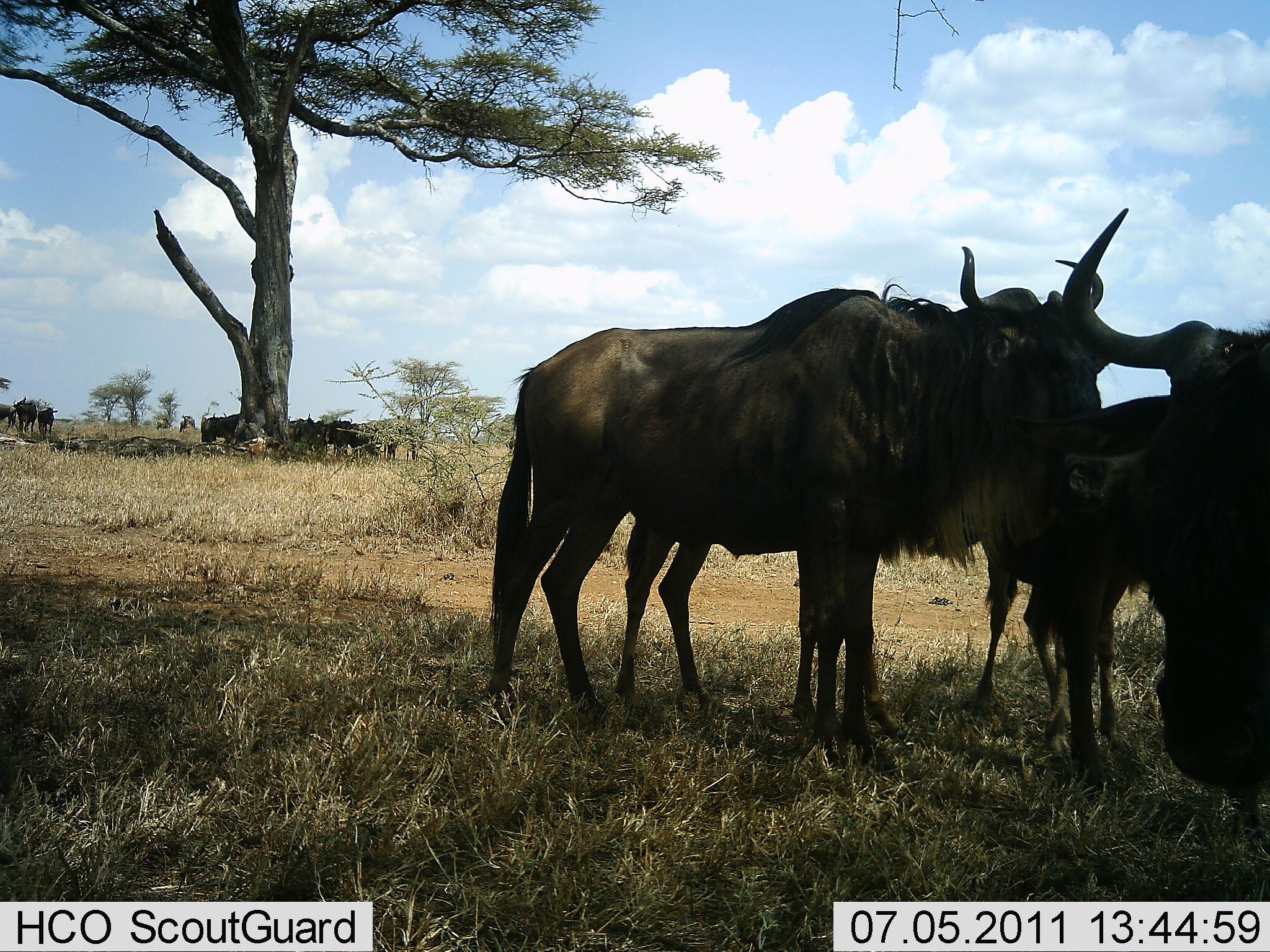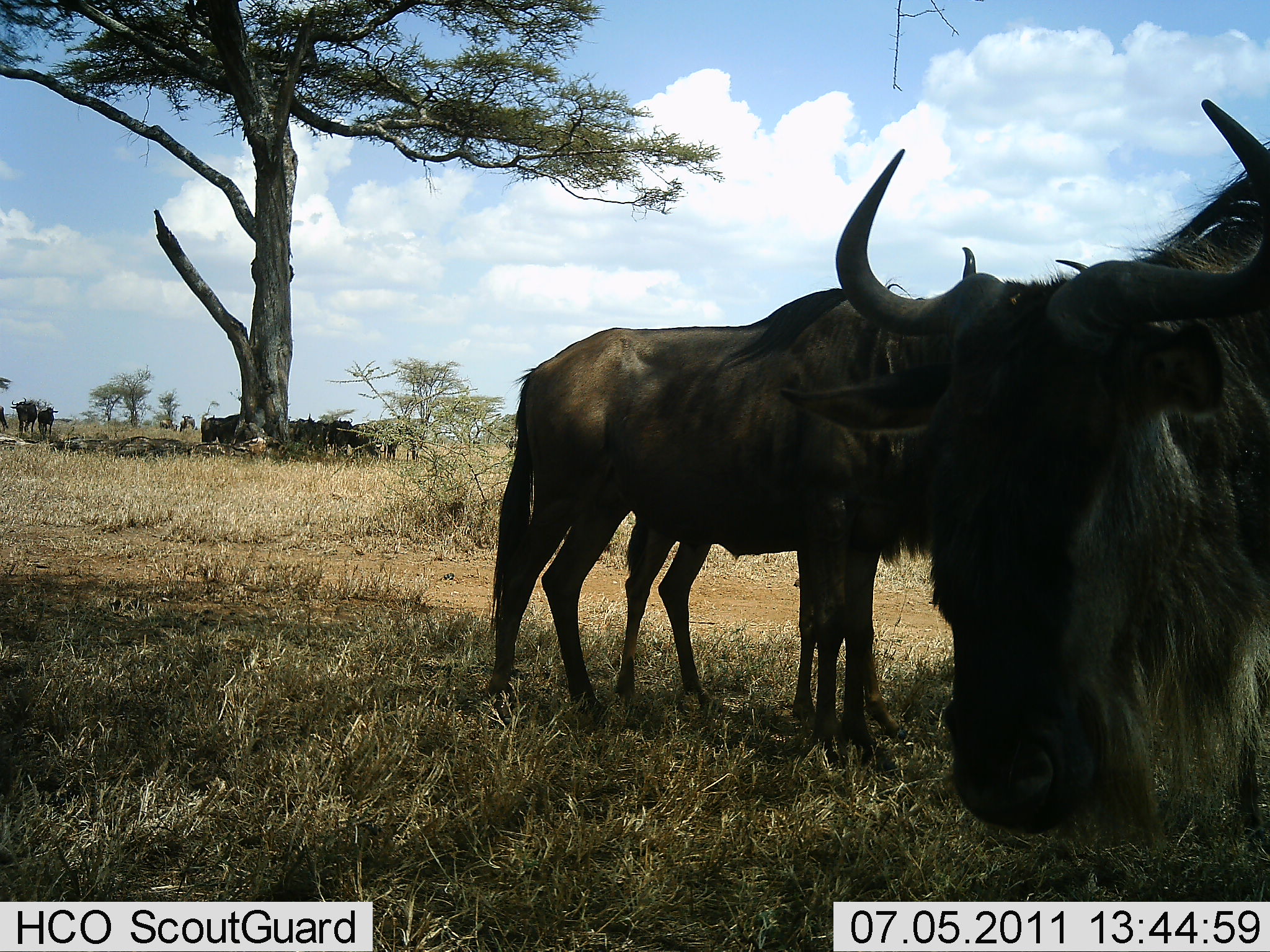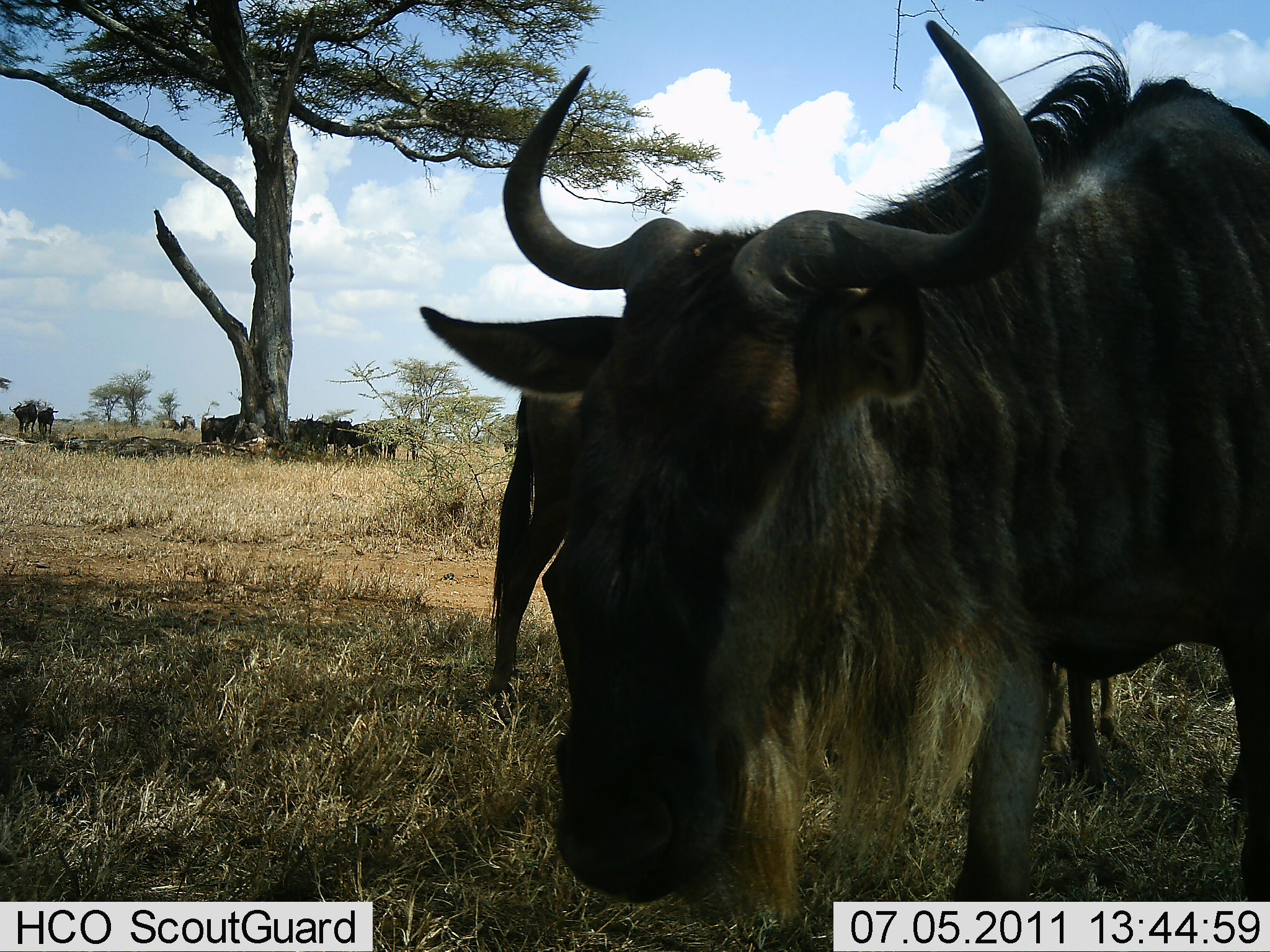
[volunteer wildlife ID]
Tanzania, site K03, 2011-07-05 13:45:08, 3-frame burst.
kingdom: Animalia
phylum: Chordata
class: Mammalia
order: Artiodactyla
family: Bovidae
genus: Connochaetes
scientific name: Connochaetes taurinus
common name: blue wildebeest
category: wildebeest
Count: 11-50.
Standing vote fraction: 89%.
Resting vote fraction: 21%.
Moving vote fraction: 32%.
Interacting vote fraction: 5%.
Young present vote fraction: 11%.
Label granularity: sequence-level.